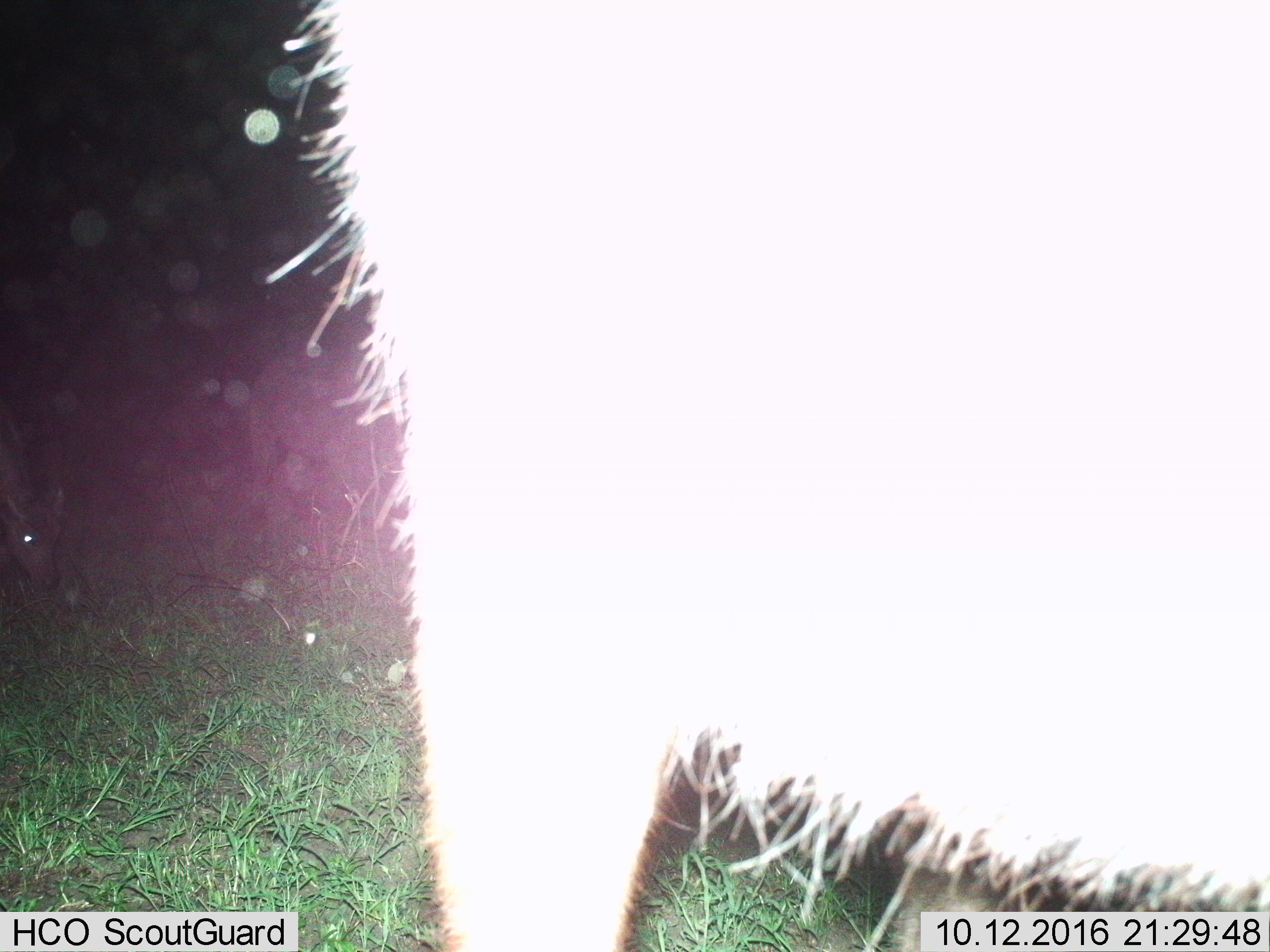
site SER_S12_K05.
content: unidentified animal